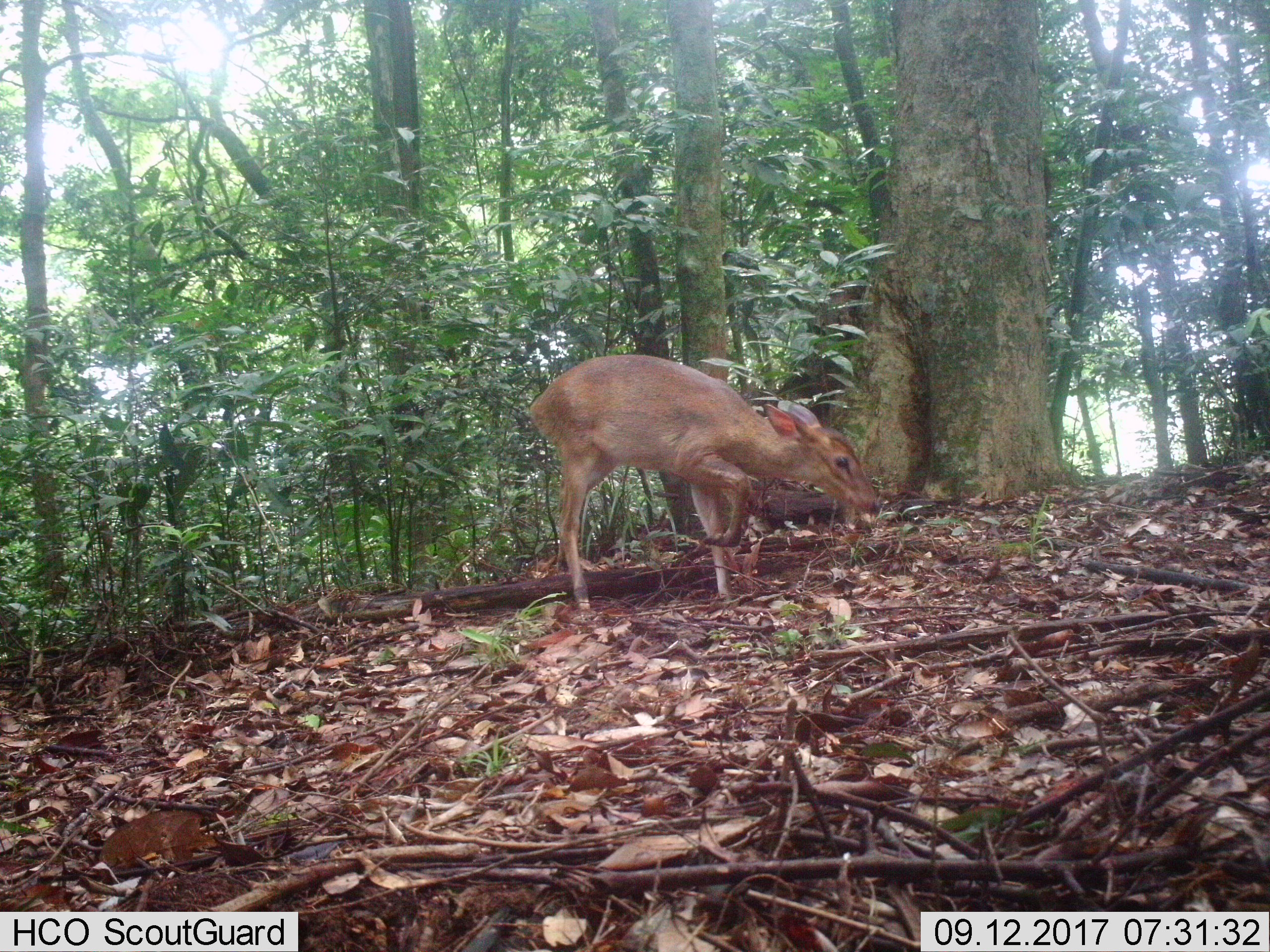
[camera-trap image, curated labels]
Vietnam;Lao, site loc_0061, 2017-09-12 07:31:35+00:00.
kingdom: Animalia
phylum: Chordata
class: Mammalia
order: Artiodactyla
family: Cervidae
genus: Muntiacus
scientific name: Muntiacus vuquangensis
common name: large-antlered muntjac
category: large antlered muntjac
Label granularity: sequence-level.